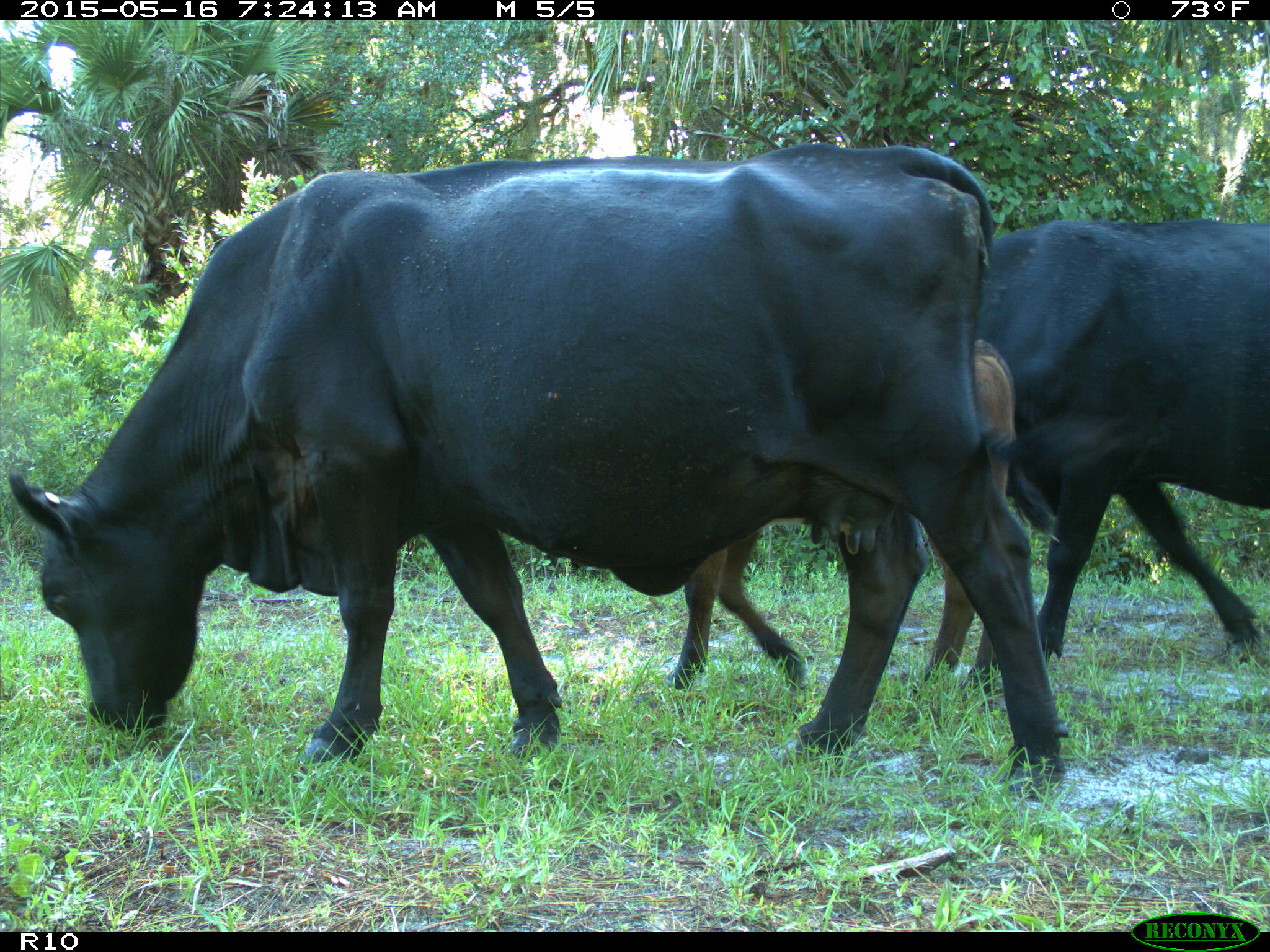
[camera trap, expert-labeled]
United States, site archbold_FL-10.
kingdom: Animalia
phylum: Chordata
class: Mammalia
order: Artiodactyla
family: Bovidae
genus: Bos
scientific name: Bos taurus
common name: domestic cow